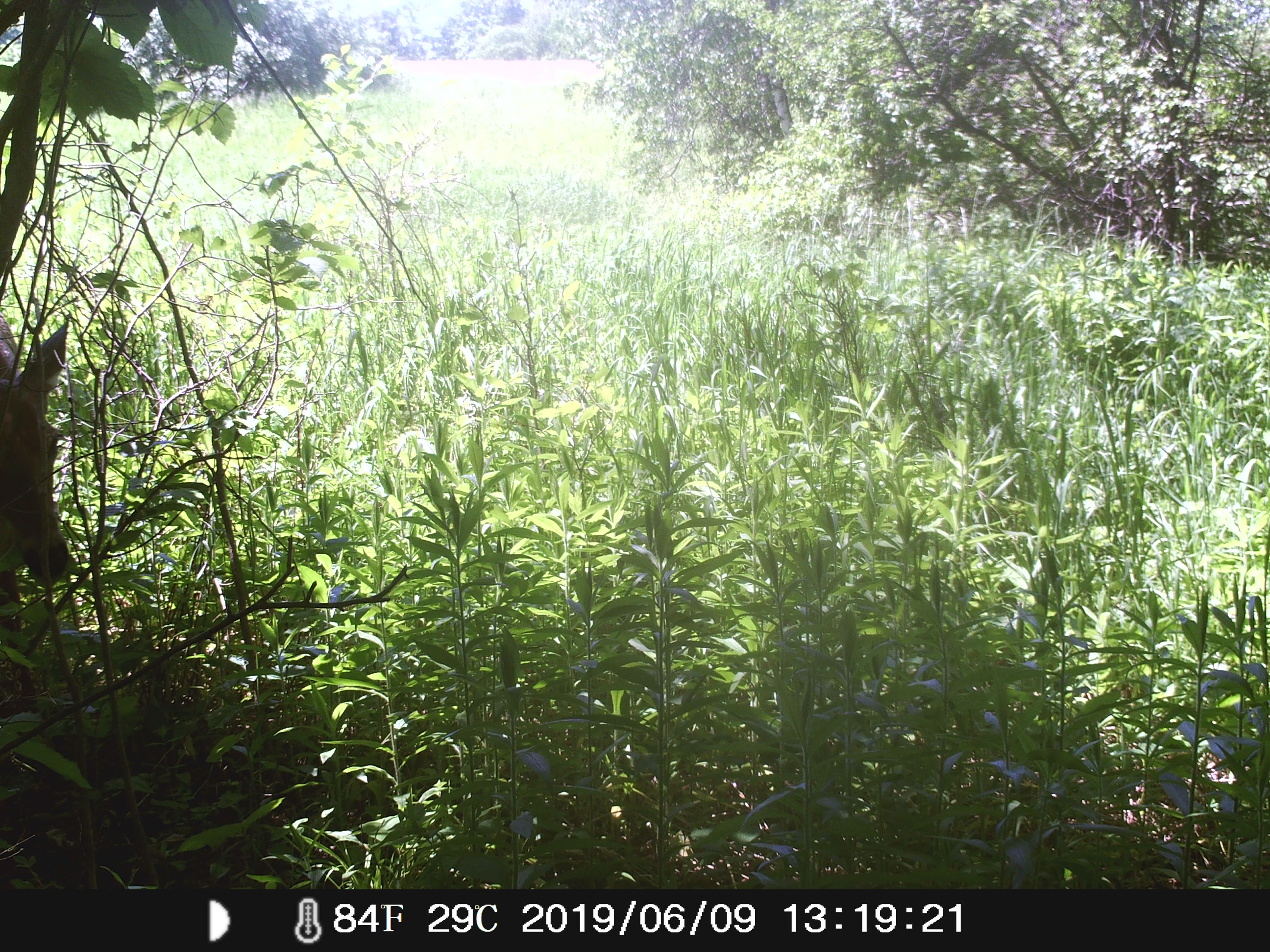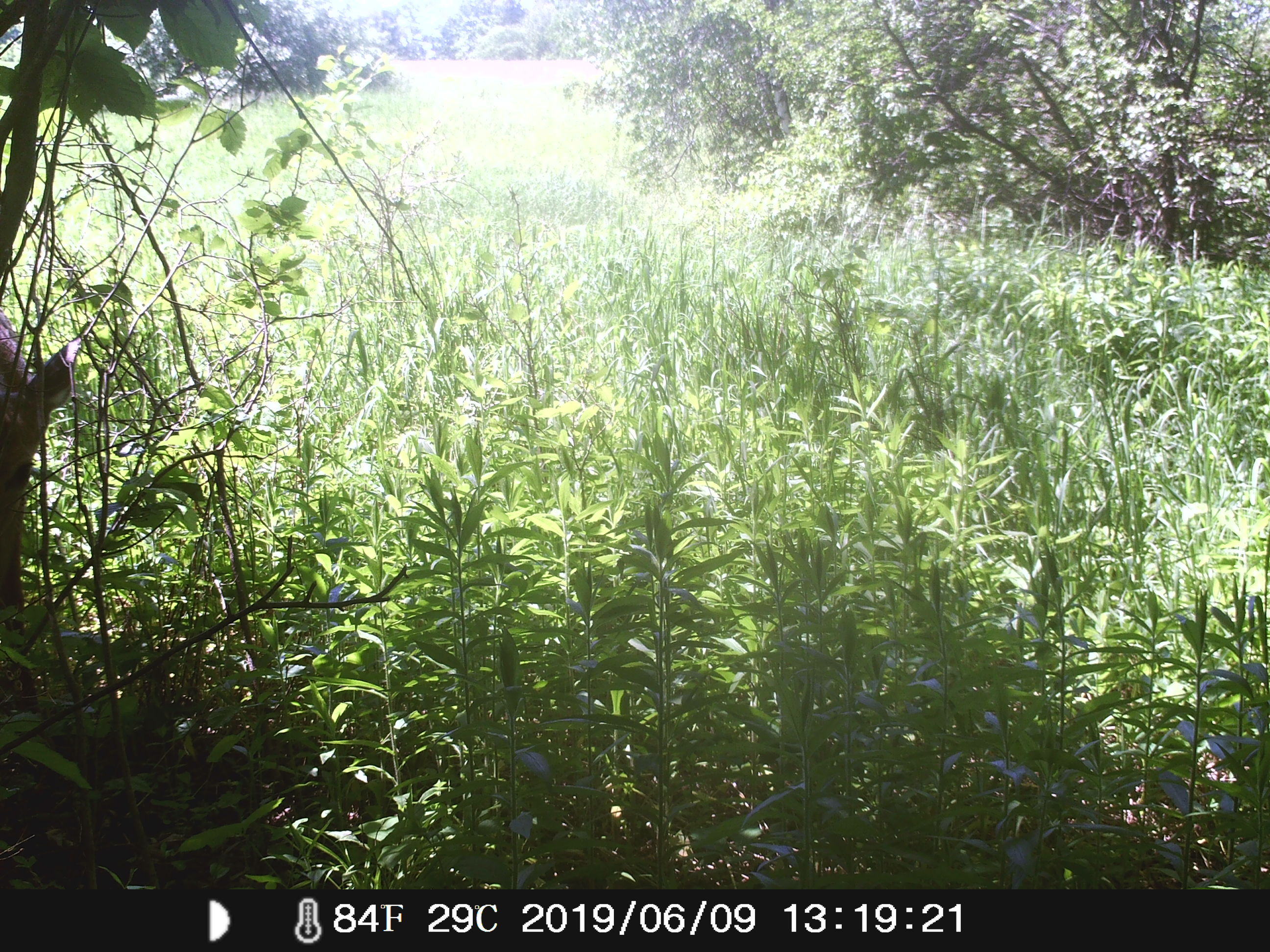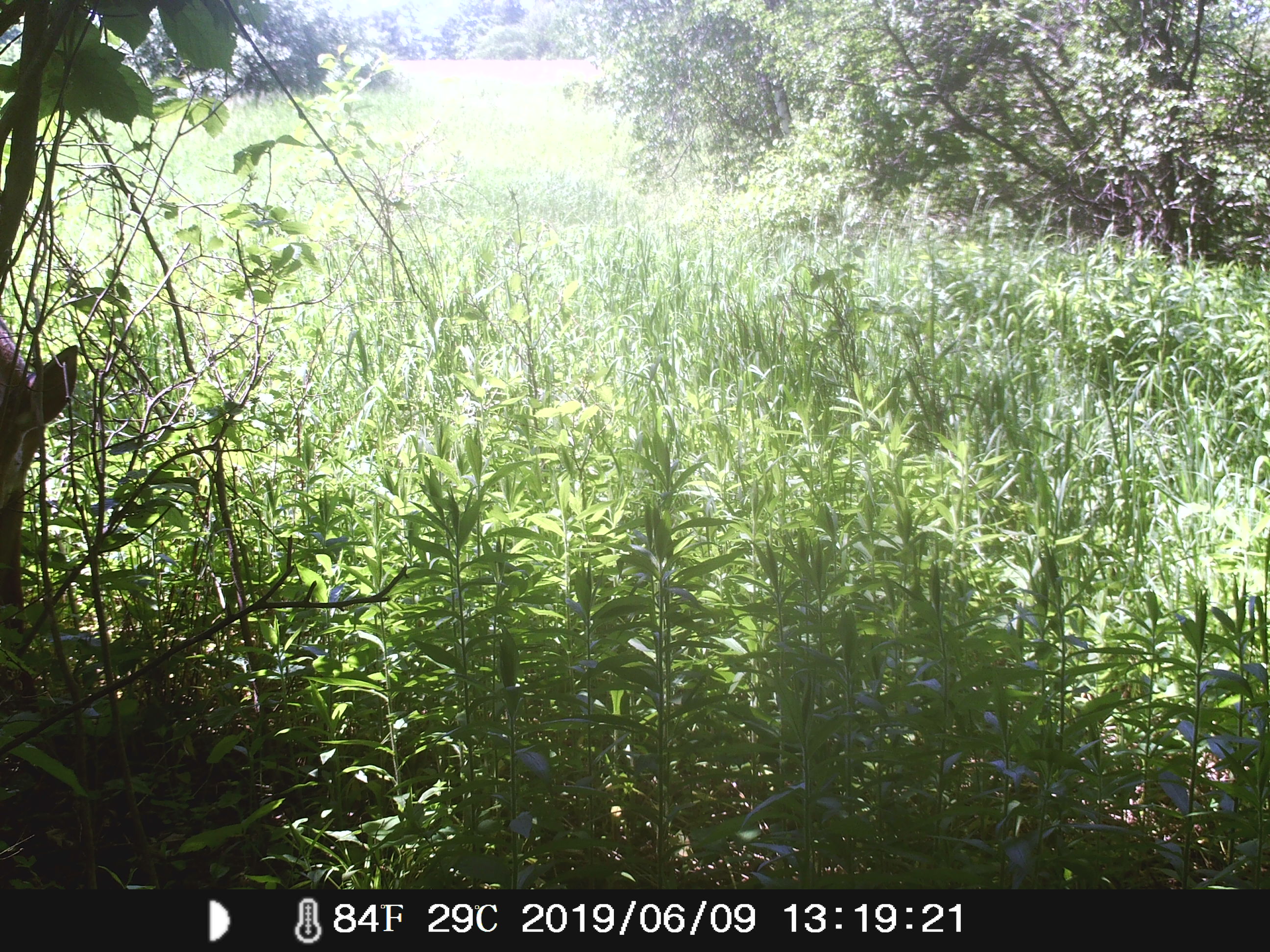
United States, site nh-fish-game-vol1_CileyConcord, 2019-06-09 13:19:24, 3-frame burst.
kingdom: Animalia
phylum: Chordata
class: Mammalia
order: Artiodactyla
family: Cervidae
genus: Odocoileus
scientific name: Odocoileus virginianus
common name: white-tailed deer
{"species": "white-tailed deer (Odocoileus virginianus)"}